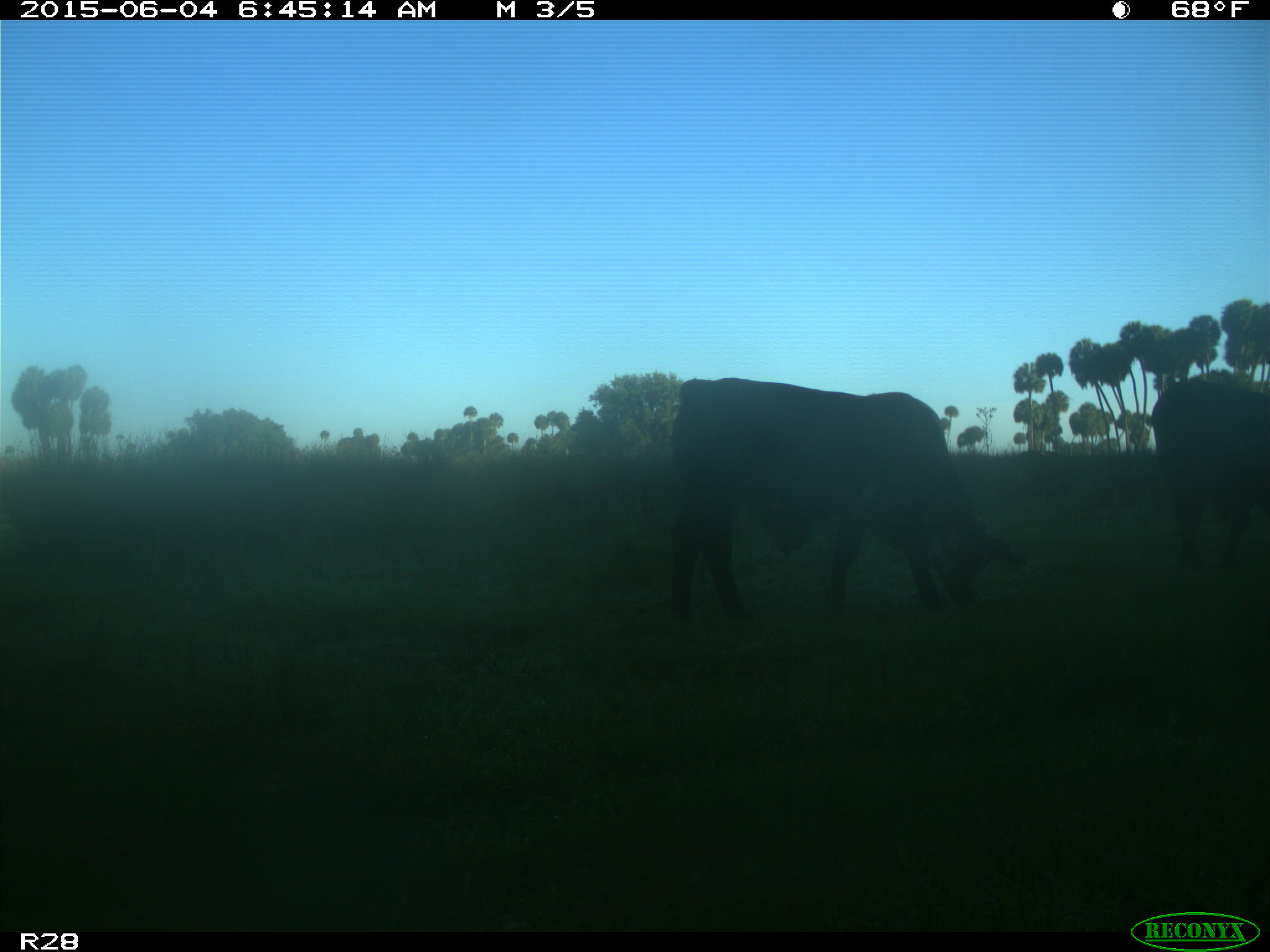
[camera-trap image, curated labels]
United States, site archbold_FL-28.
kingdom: Animalia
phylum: Chordata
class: Mammalia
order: Artiodactyla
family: Bovidae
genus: Bos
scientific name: Bos taurus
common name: domestic cow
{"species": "Bos taurus (domestic cow)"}